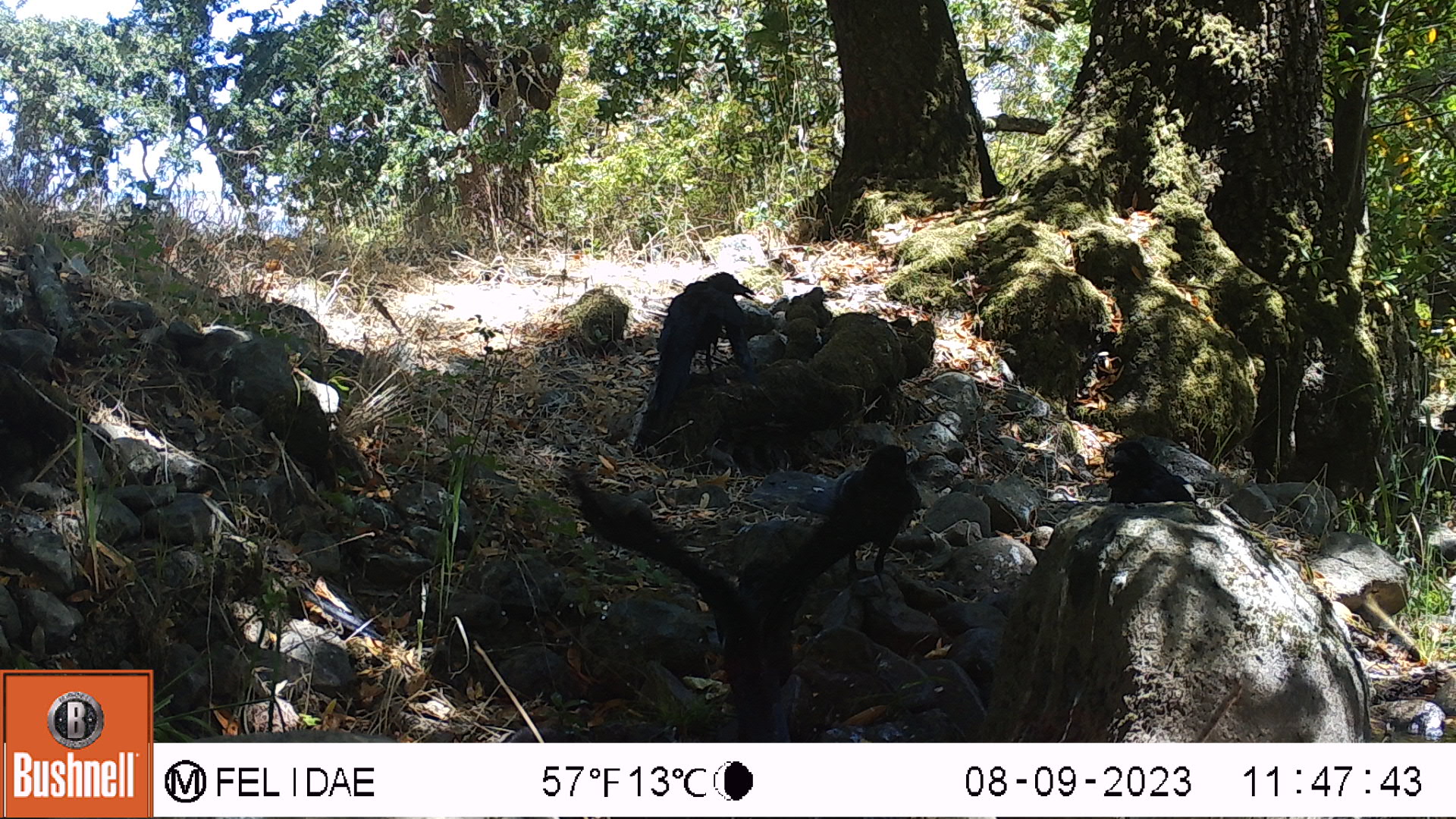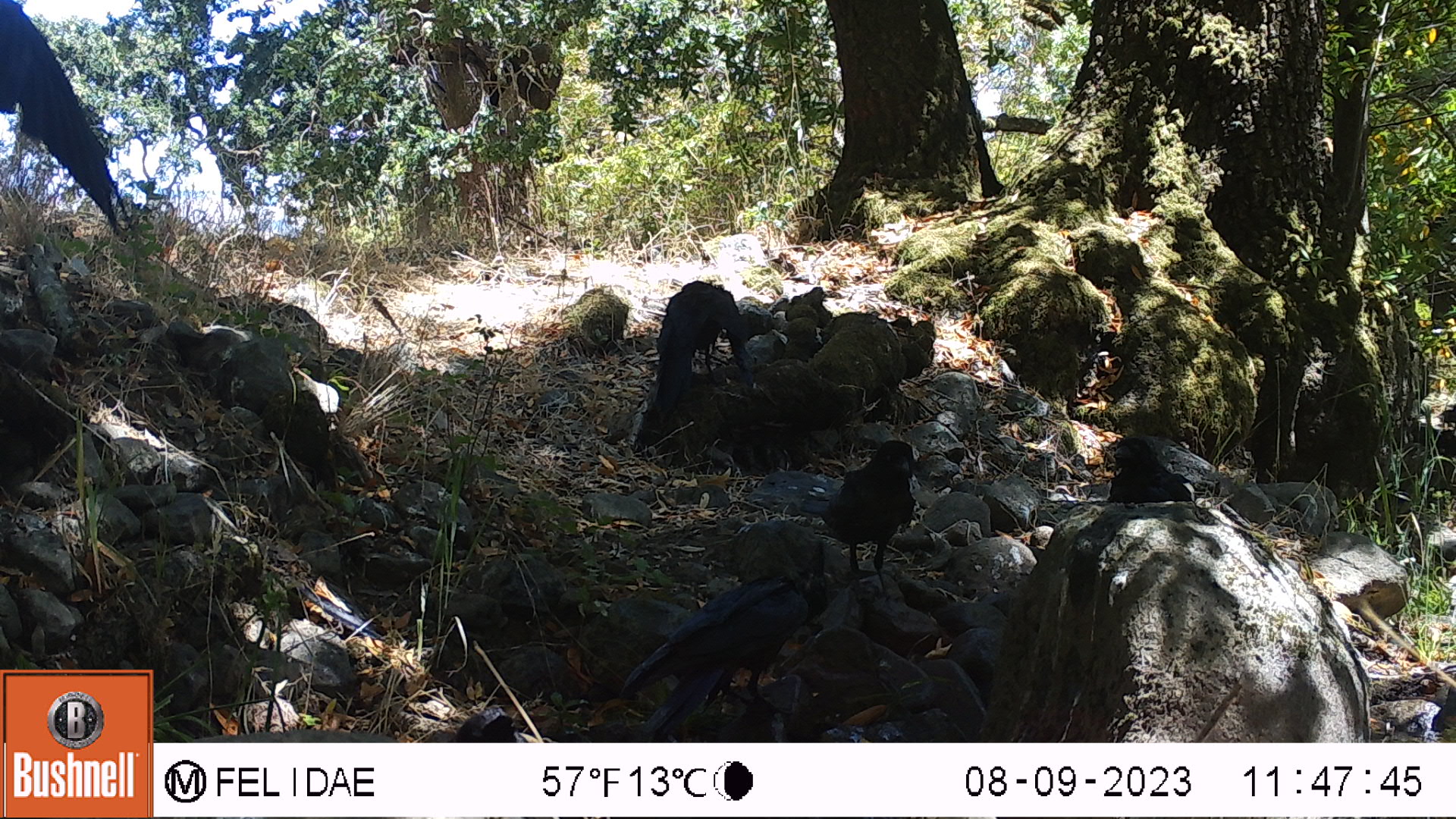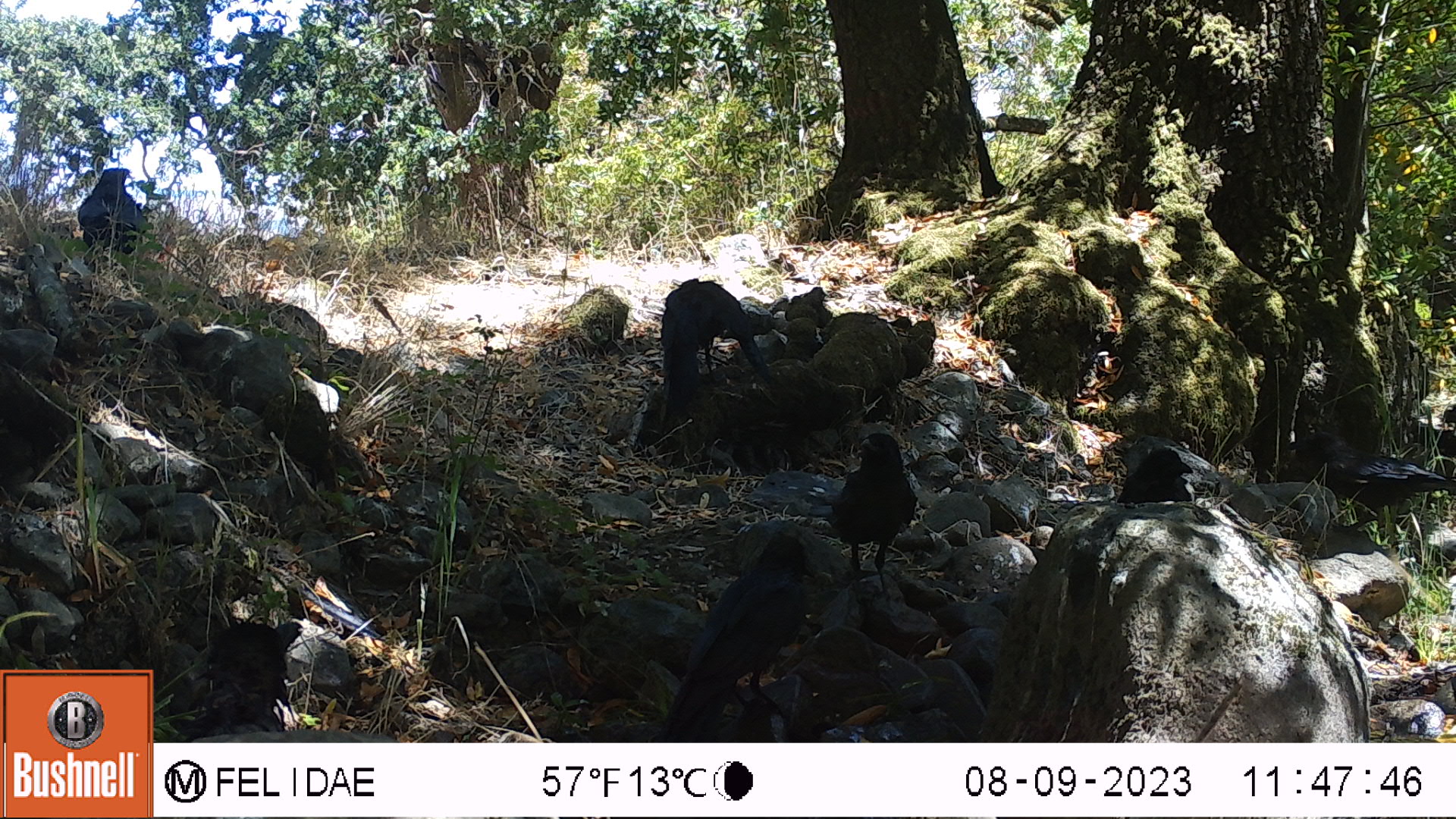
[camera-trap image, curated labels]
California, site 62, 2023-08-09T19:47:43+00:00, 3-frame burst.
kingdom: Animalia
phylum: Chordata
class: Aves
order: Passeriformes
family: Corvidae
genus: Corvus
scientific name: Corvus brachyrhynchos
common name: american crow